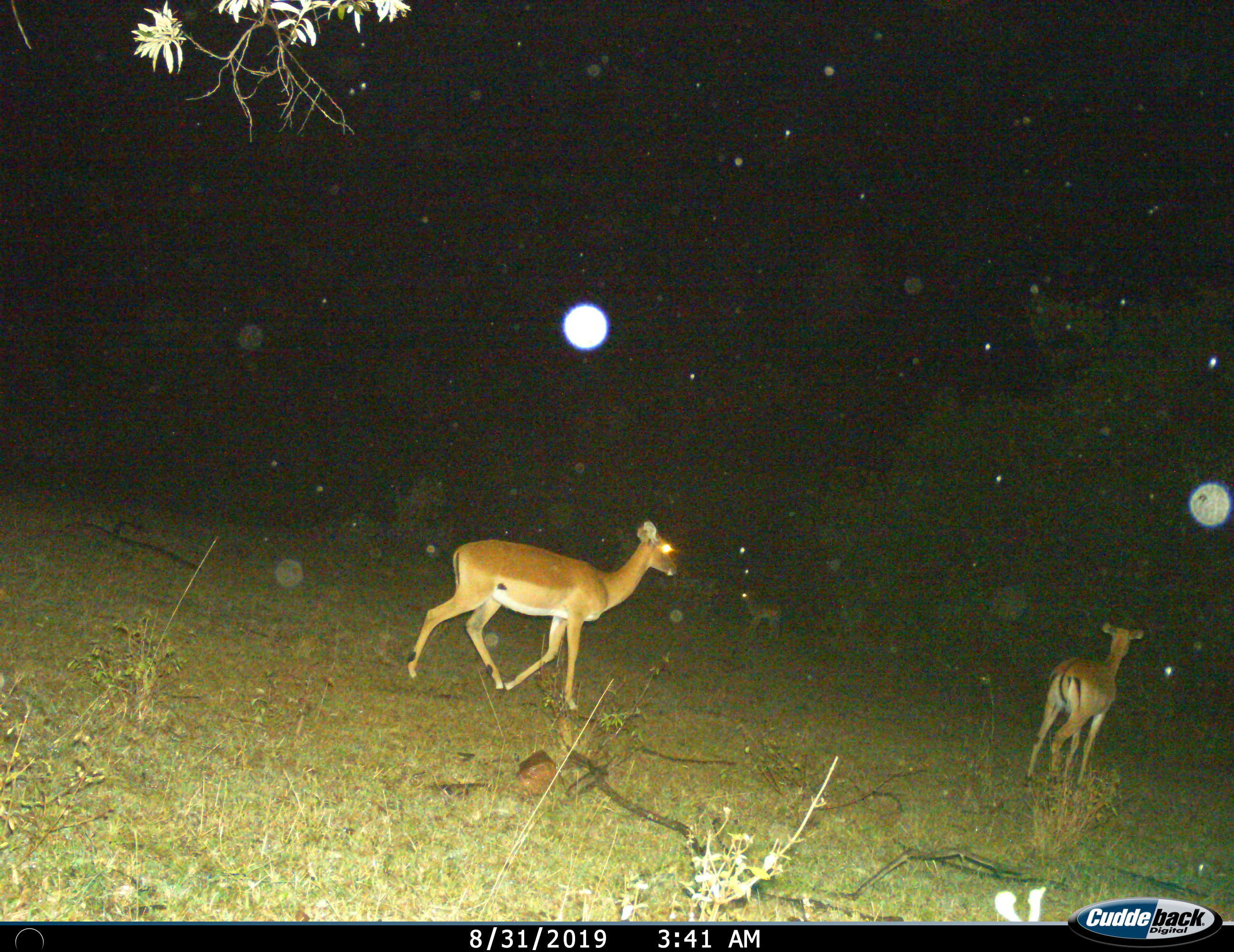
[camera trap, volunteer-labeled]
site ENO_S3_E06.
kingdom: Animalia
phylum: Chordata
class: Mammalia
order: Artiodactyla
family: Bovidae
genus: Aepyceros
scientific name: Aepyceros melampus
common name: impala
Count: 3.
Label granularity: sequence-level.